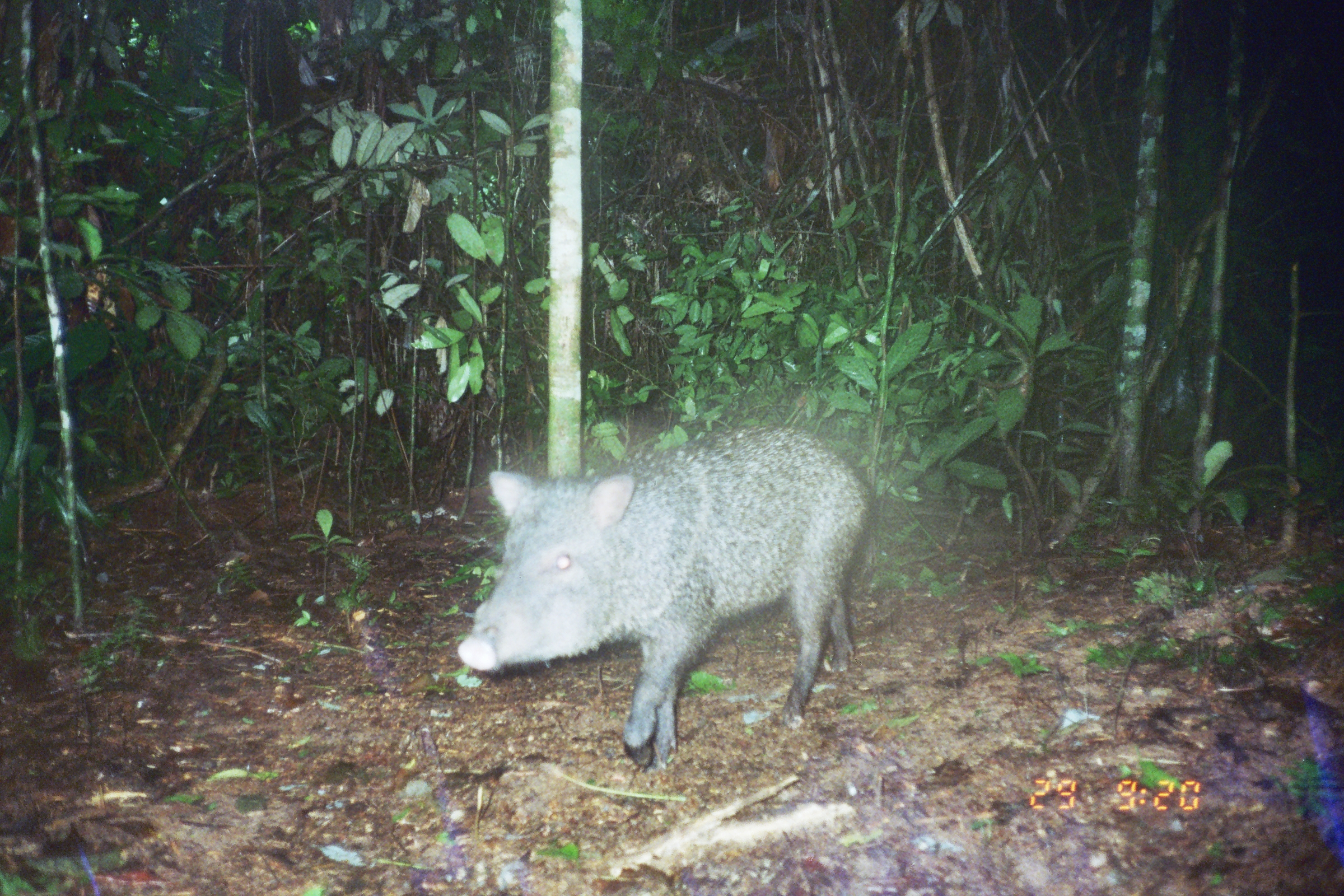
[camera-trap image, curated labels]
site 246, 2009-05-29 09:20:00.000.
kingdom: Animalia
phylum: Chordata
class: Mammalia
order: Artiodactyla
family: Tayassuidae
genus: Pecari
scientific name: Pecari tajacu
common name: collared peccary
Pecari tajacu (collared peccary).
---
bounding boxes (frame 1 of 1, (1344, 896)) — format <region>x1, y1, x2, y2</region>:
pecari tajacu: <region>456, 422, 876, 777</region>